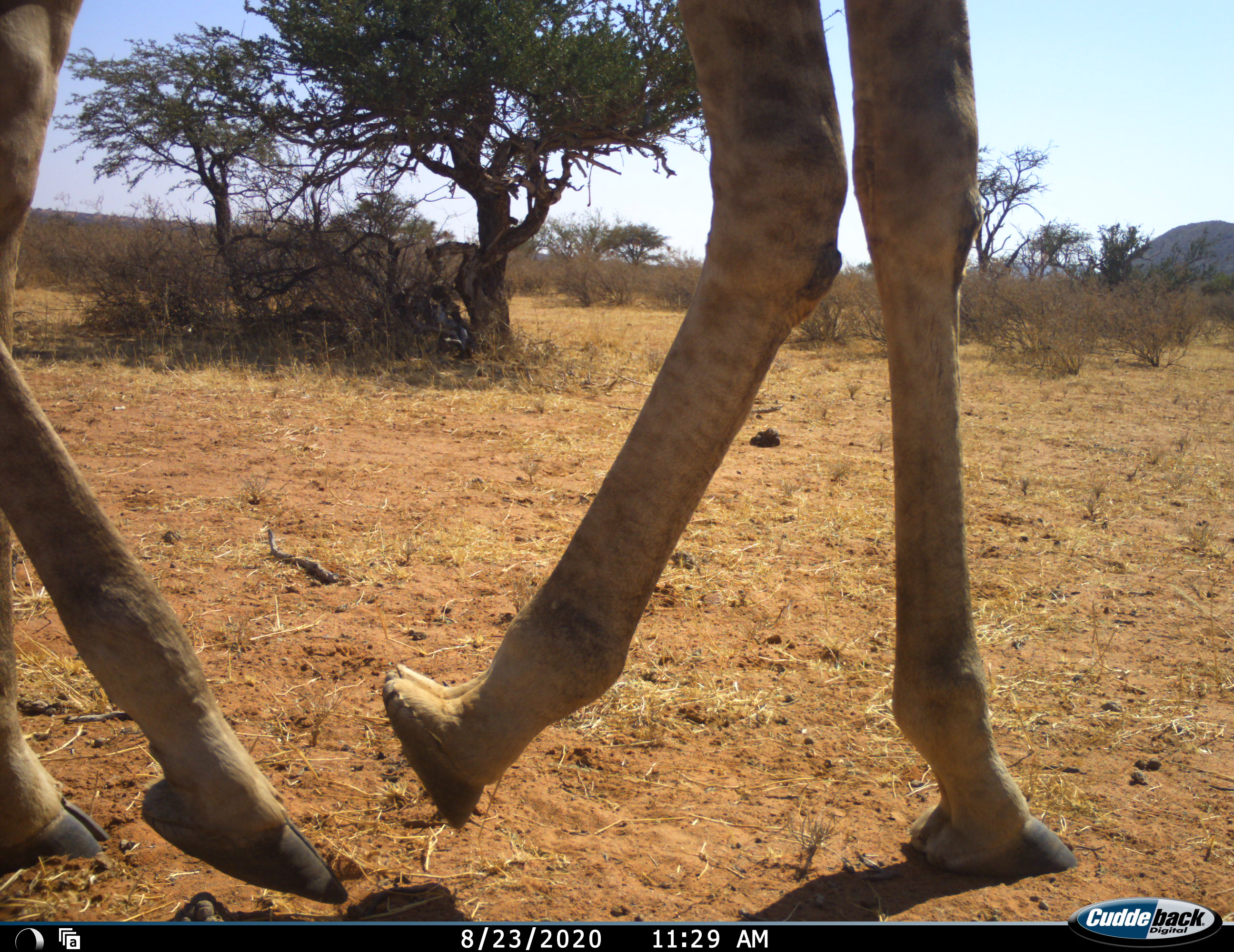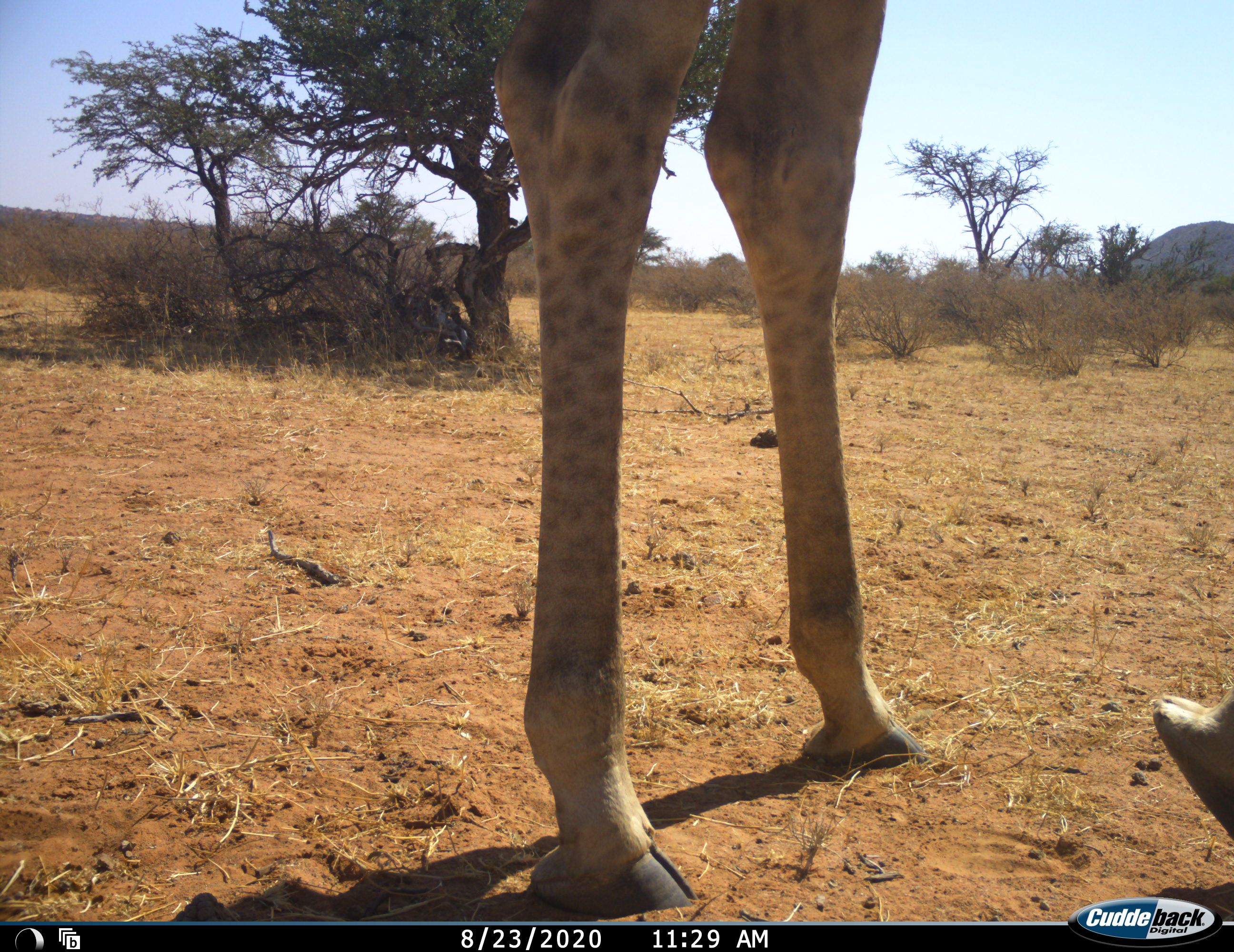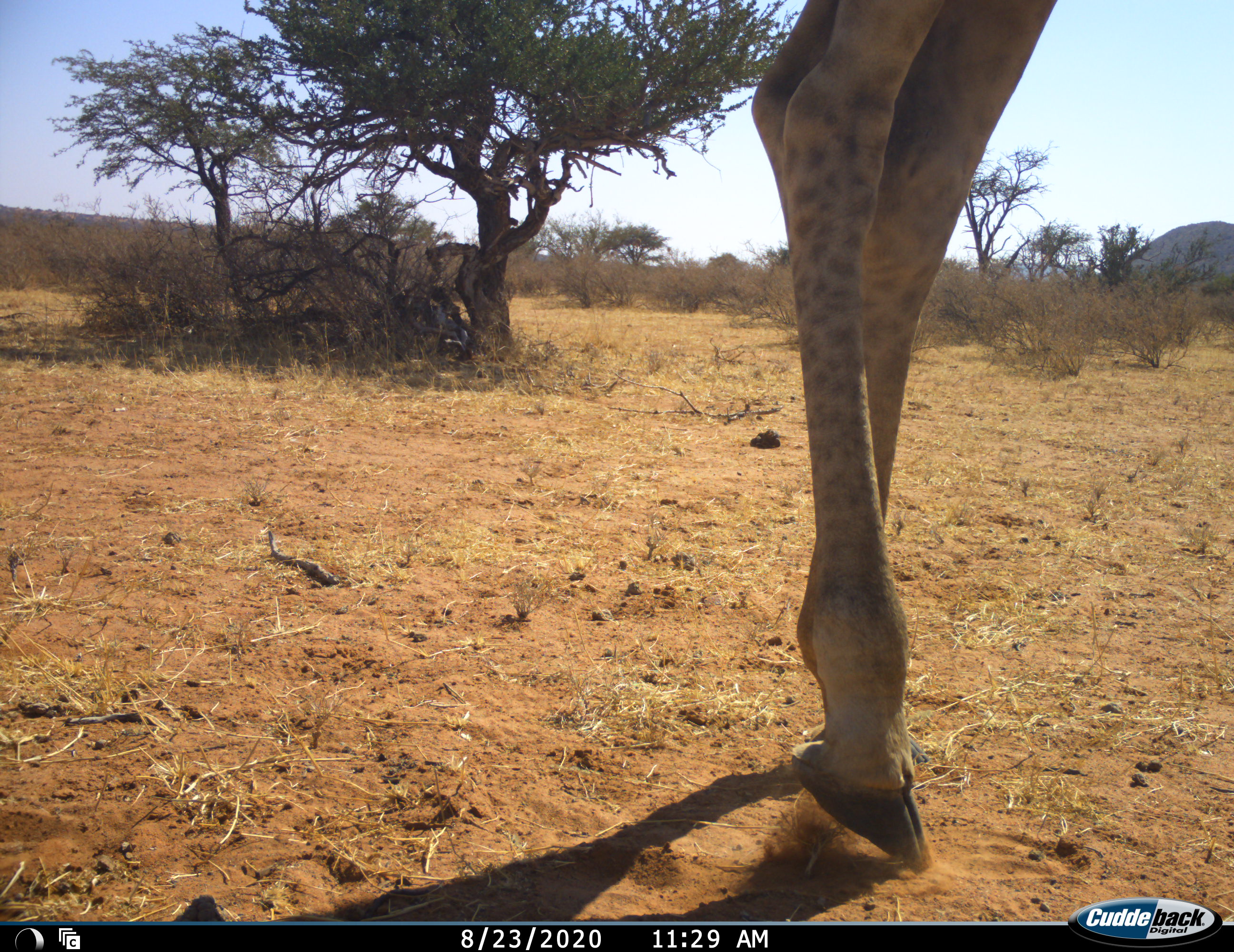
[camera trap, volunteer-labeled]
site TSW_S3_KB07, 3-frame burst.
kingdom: Animalia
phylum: Chordata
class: Mammalia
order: Artiodactyla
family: Giraffidae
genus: Giraffa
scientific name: Giraffa camelopardalis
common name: giraffe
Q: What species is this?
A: Giraffe (Giraffa camelopardalis).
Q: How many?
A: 1.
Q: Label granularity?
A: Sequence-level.